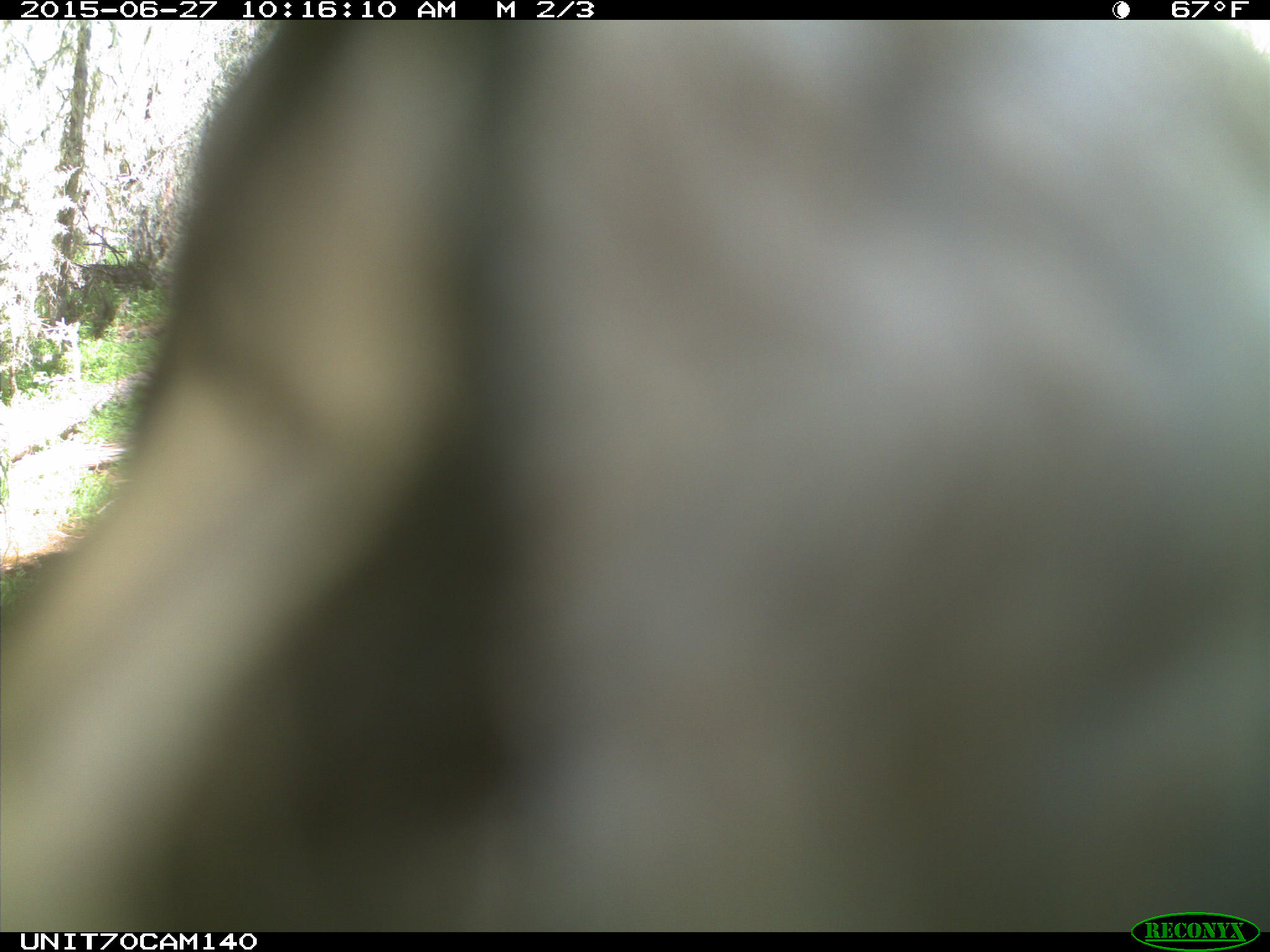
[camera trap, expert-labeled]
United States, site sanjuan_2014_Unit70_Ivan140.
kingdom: Animalia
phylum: Chordata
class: Aves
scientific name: Aves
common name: birds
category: unidentified bird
Unidentified bird (birds) (Aves).